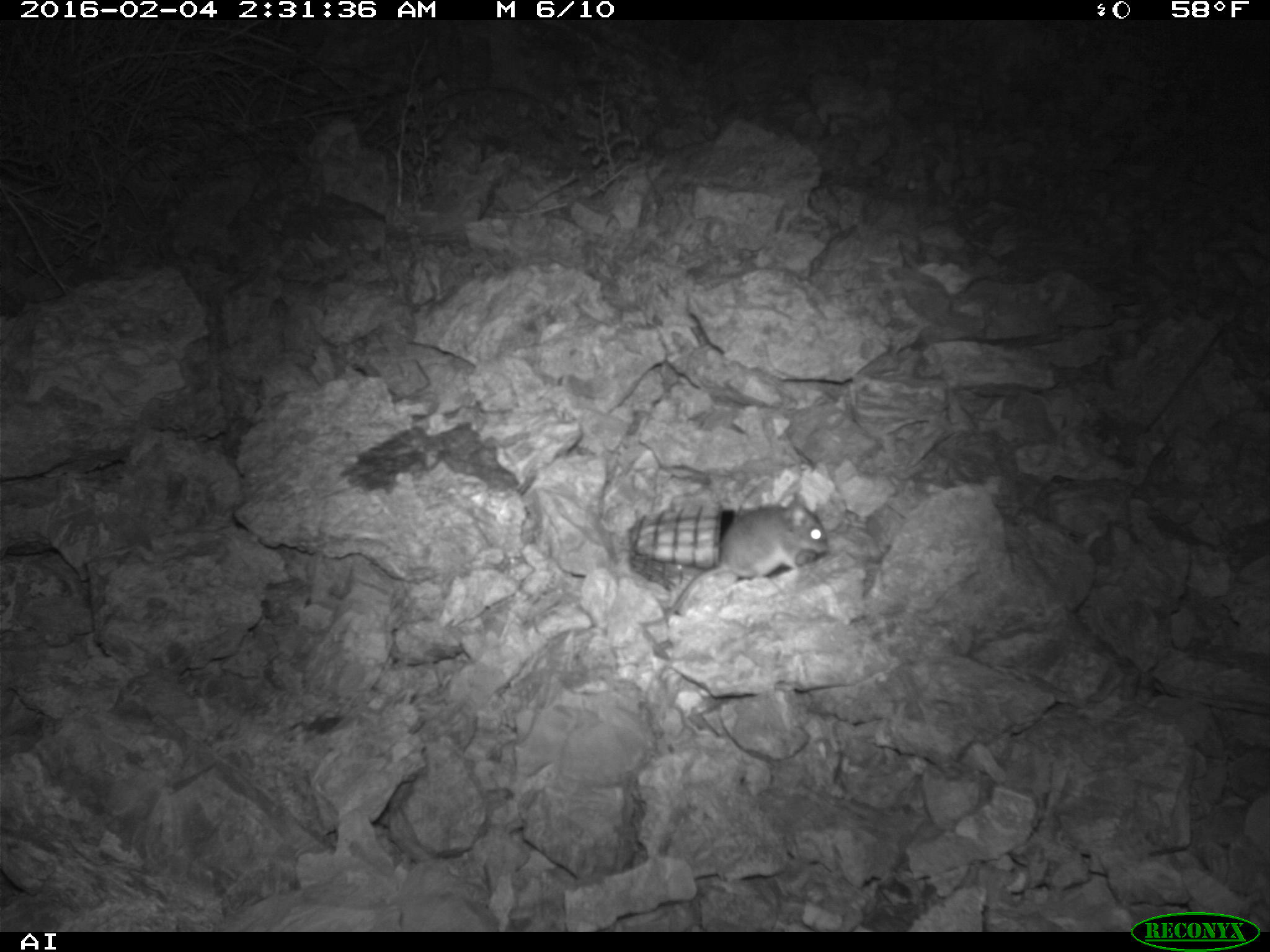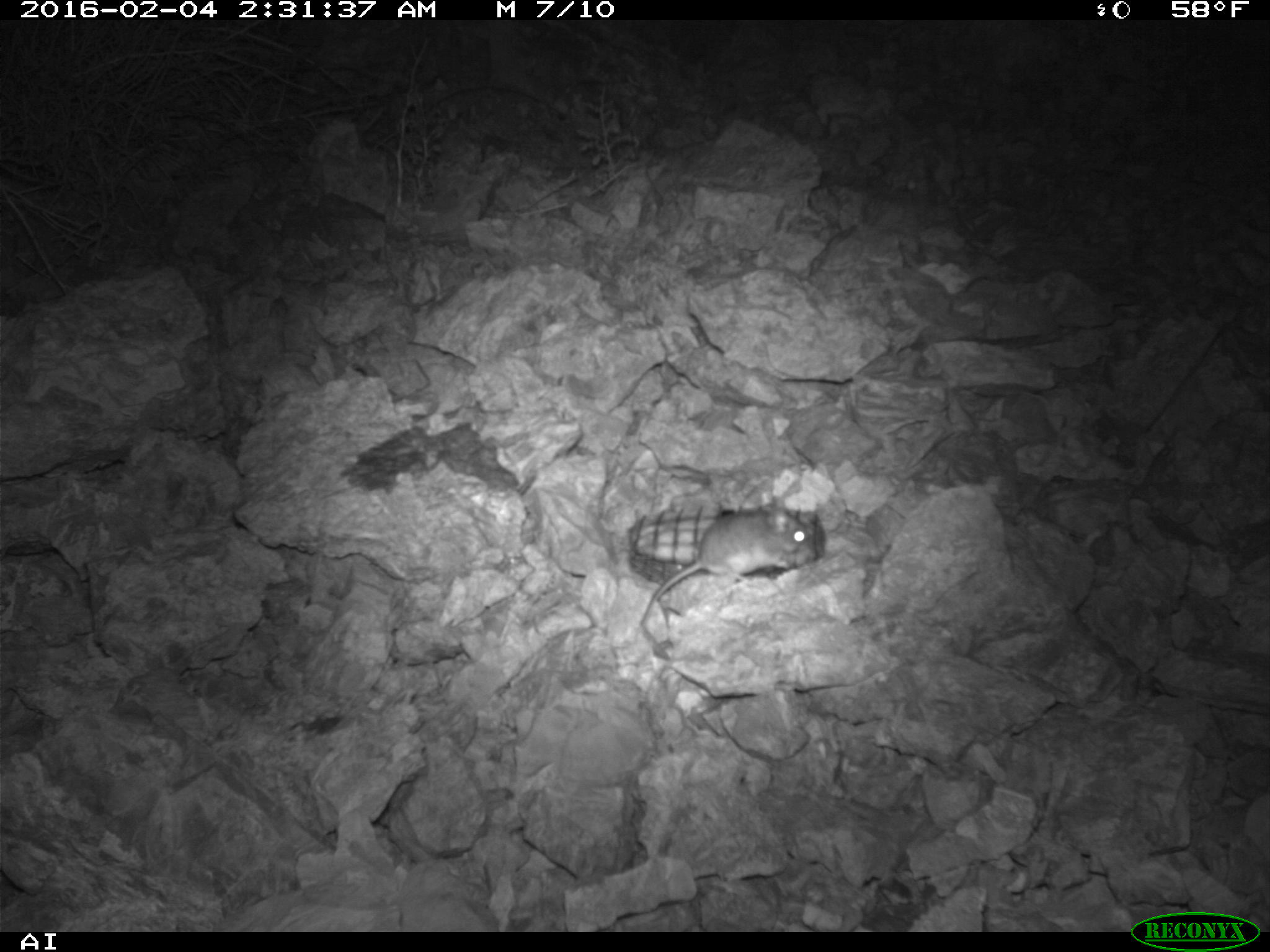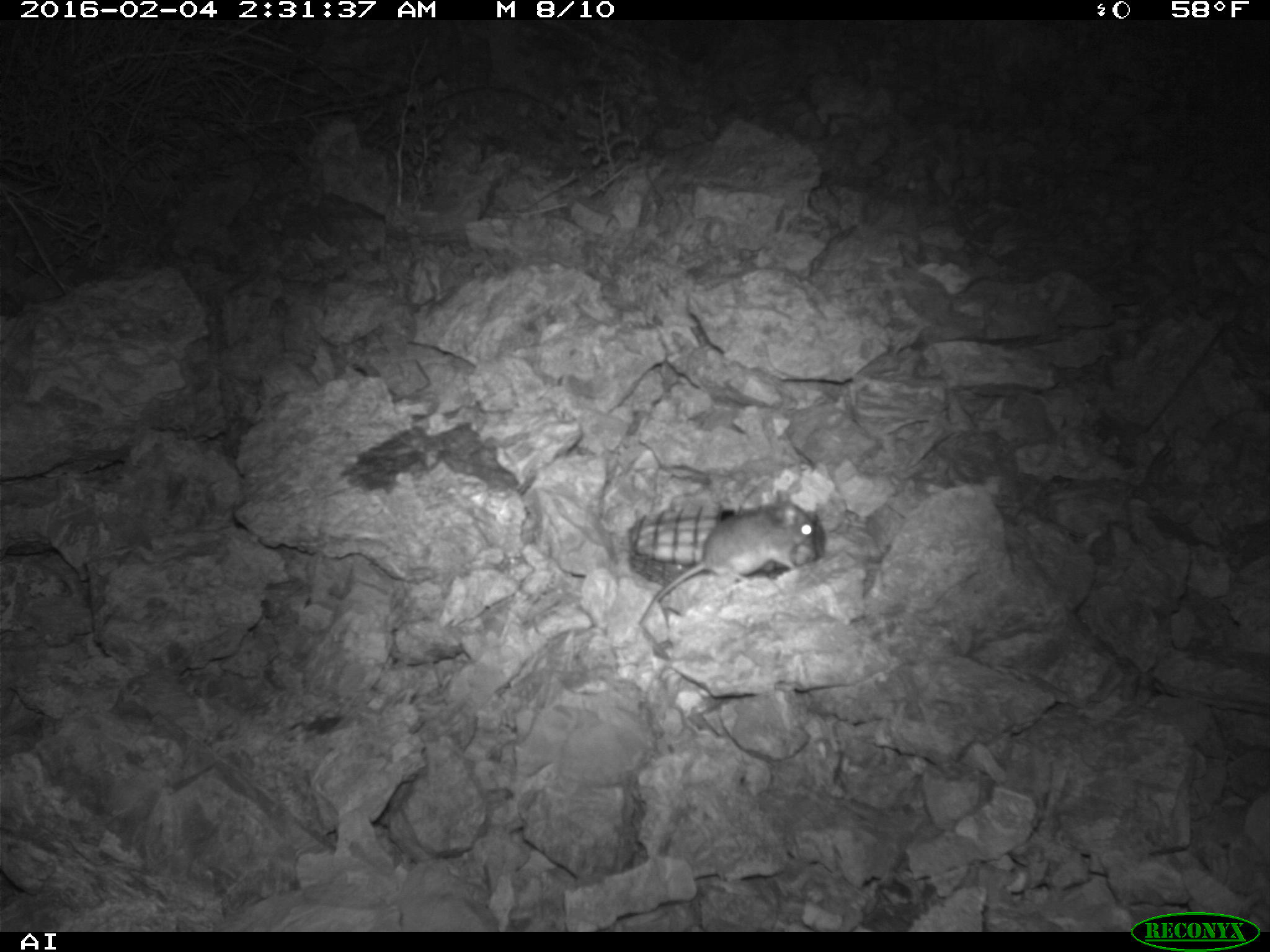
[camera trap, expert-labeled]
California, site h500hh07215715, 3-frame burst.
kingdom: Animalia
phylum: Chordata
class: Mammalia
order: Rodentia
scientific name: Rodentia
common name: rodent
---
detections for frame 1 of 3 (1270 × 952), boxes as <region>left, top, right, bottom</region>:
rodent: <region>638, 492, 828, 659</region>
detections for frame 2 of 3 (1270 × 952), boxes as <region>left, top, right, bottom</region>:
rodent: <region>638, 496, 809, 626</region>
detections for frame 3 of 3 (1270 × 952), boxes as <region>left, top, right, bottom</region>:
rodent: <region>639, 490, 815, 624</region>